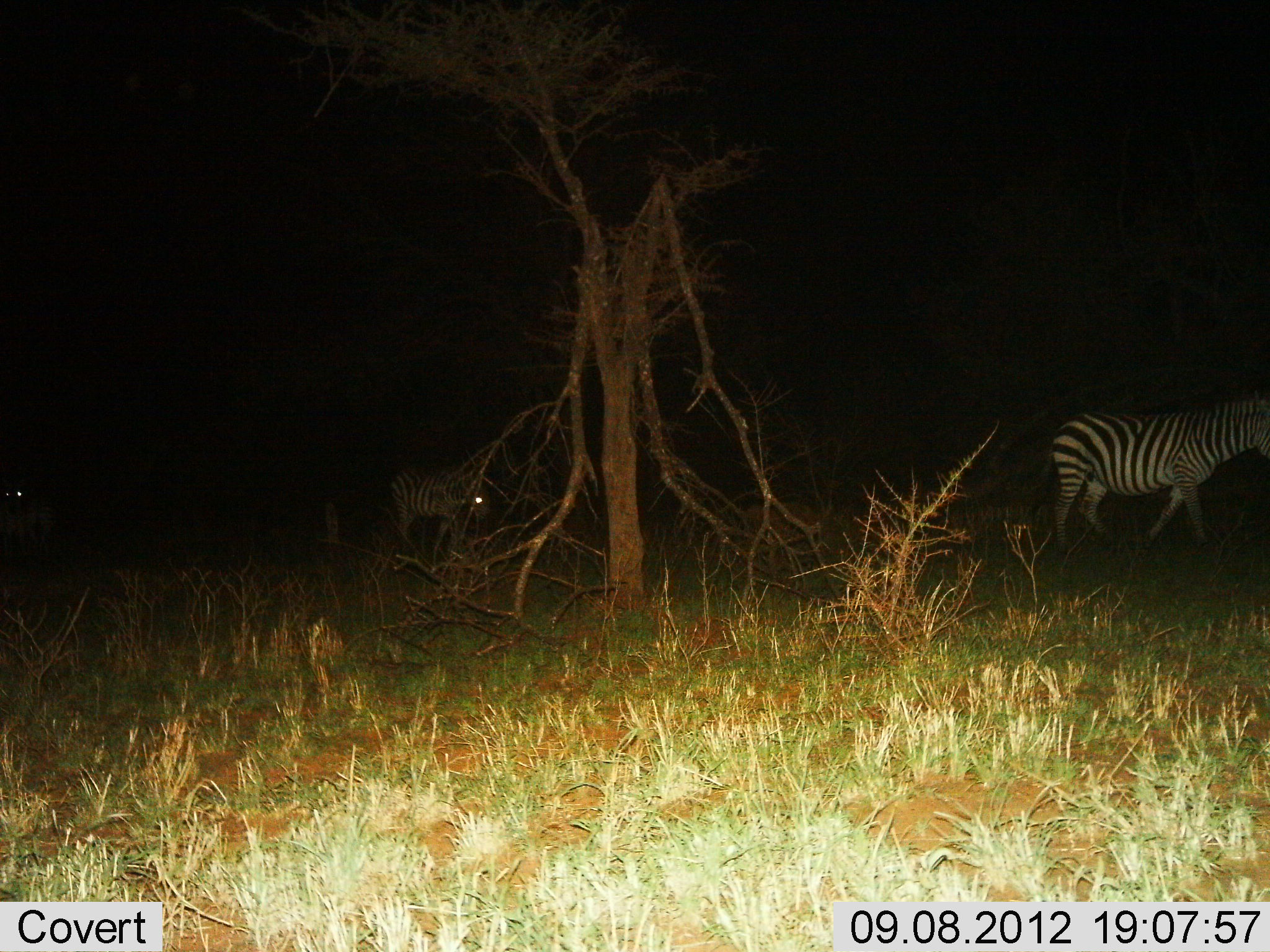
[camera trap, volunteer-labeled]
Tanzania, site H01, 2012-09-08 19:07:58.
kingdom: Animalia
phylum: Chordata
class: Mammalia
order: Perissodactyla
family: Equidae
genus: Equus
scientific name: Equus quagga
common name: plains zebra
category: zebra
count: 2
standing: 20%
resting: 0%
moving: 90%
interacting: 0%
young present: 0%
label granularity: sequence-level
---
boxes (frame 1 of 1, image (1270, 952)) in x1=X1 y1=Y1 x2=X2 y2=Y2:
animal: x1=1048 y1=392 x2=1270 y2=555; x1=391 y1=463 x2=490 y2=572; x1=1 y1=486 x2=59 y2=559